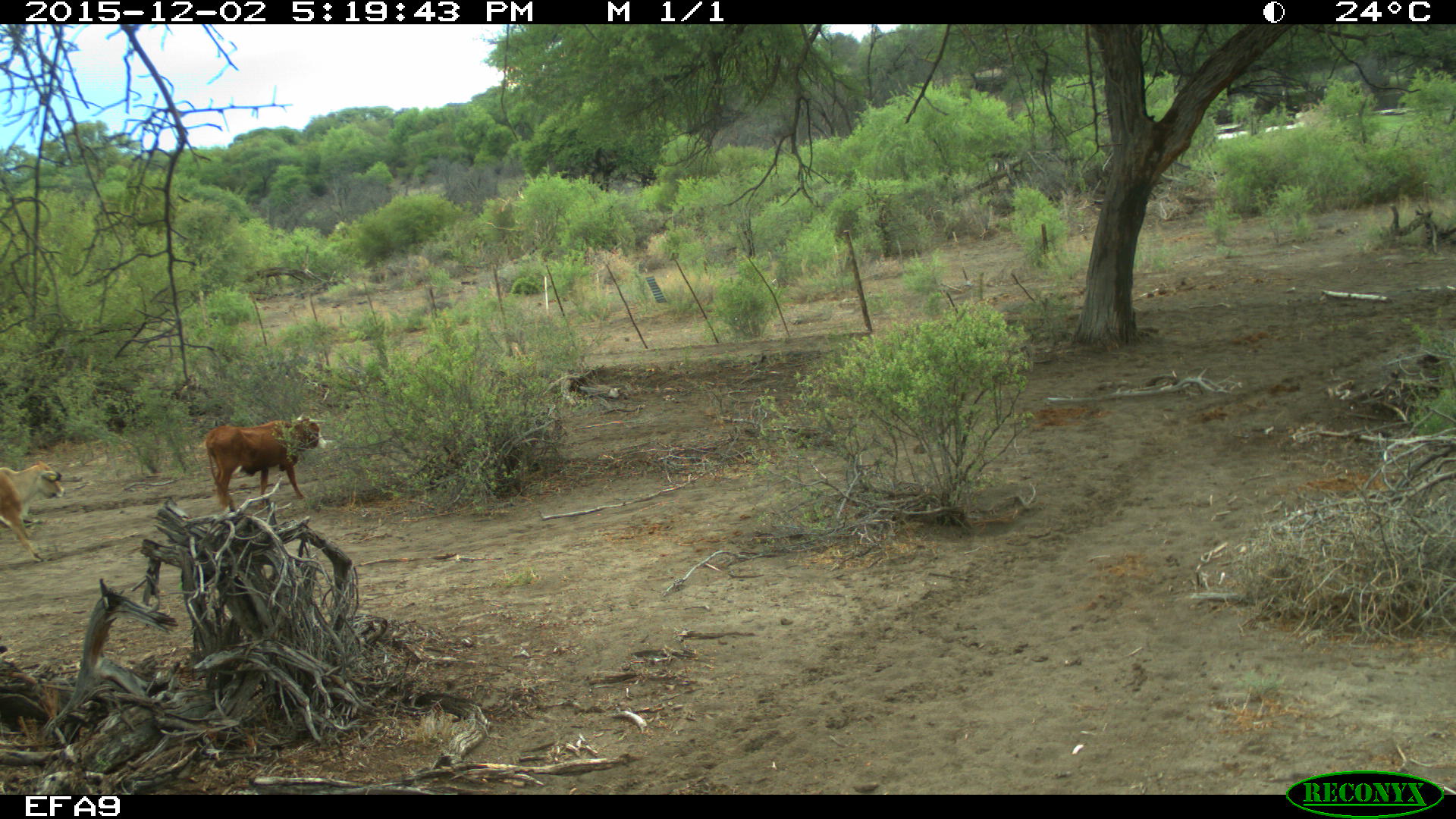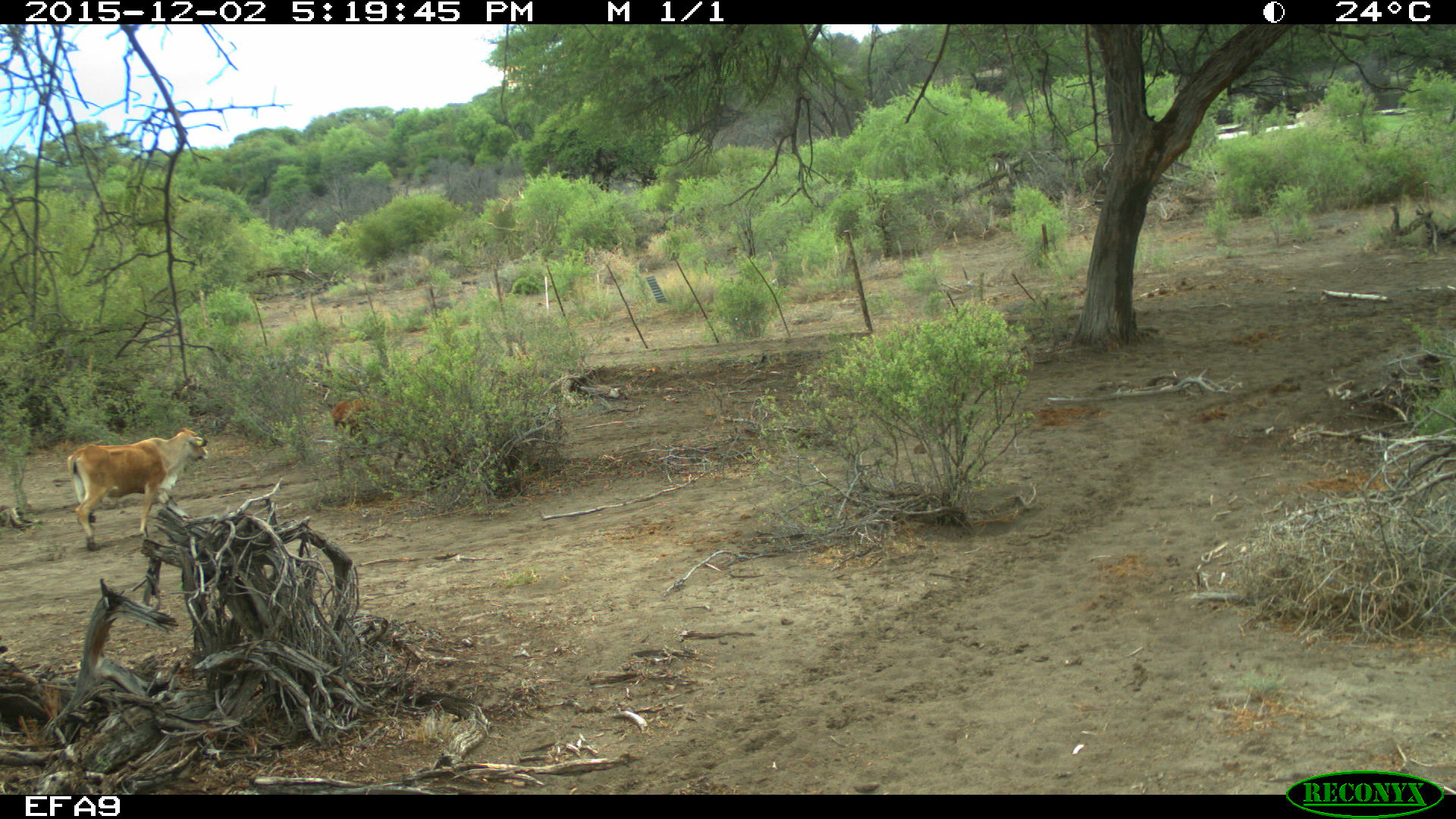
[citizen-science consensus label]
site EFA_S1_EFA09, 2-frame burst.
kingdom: Animalia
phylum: Chordata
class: Mammalia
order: Artiodactyla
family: Bovidae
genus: Bos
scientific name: Bos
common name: cattle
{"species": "cattle (Bos)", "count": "3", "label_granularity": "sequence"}